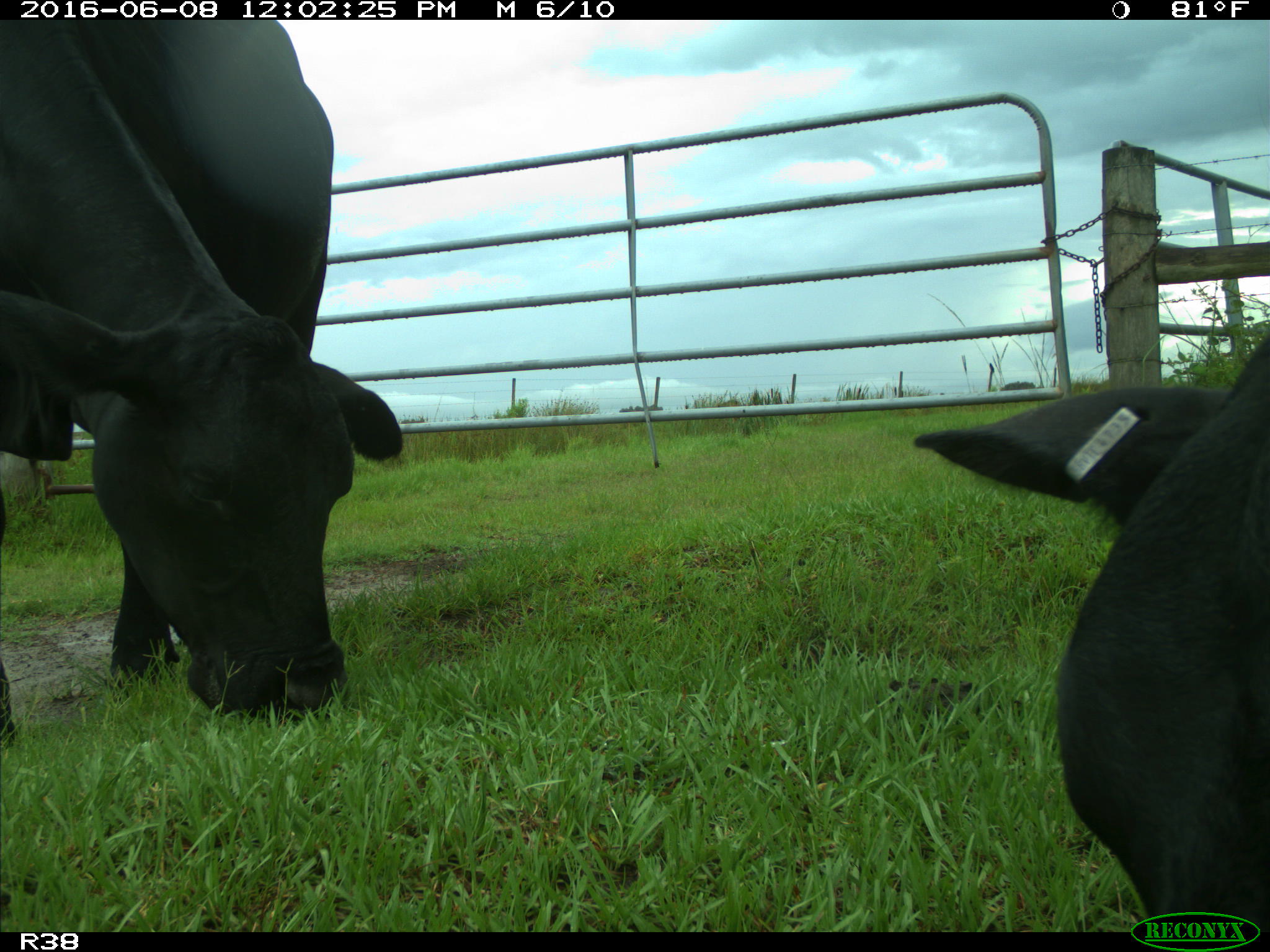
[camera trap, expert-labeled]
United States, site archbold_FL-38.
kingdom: Animalia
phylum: Chordata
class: Mammalia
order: Artiodactyla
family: Bovidae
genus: Bos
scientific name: Bos taurus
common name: domestic cow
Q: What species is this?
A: Bos taurus (domestic cow).